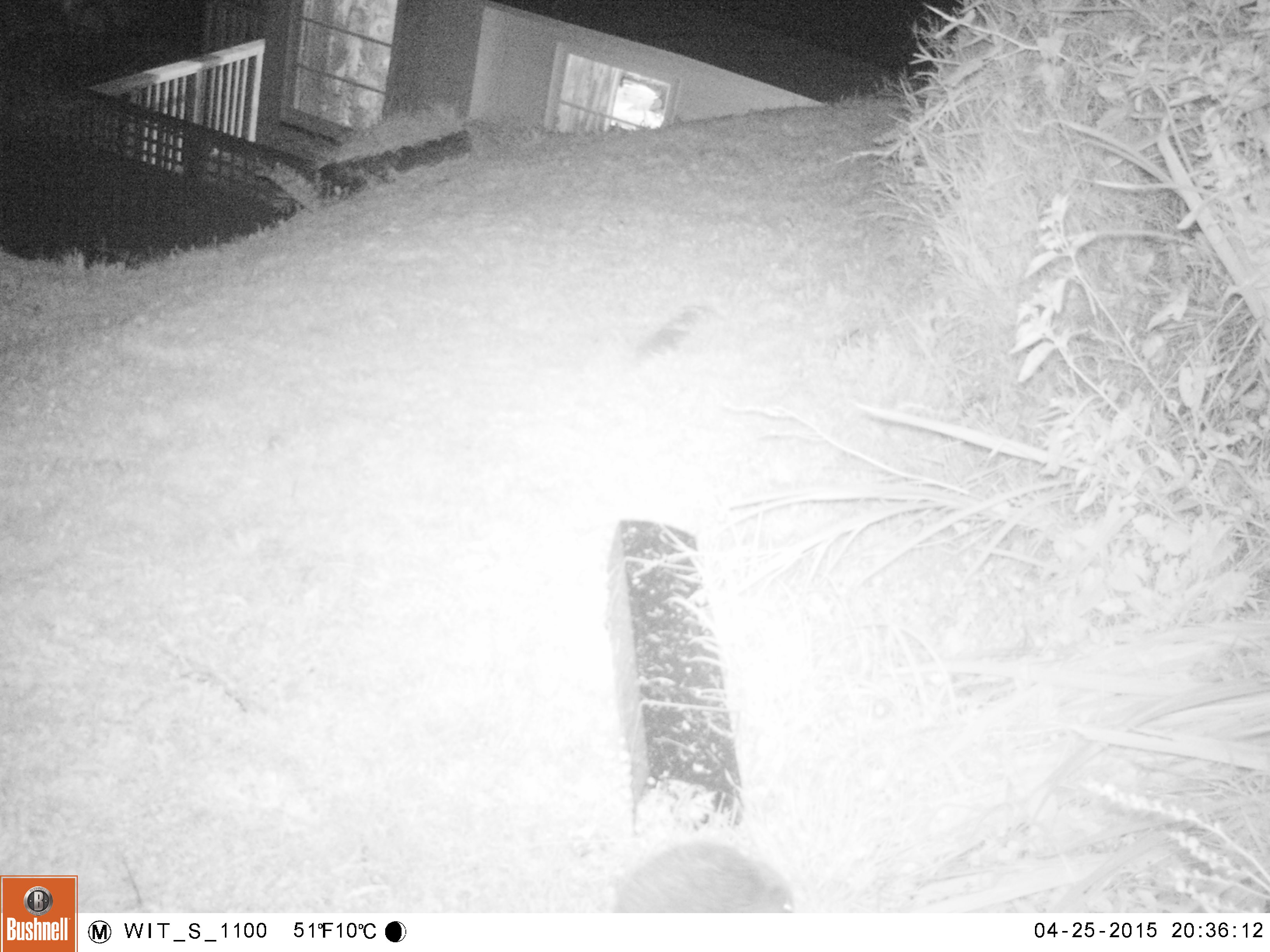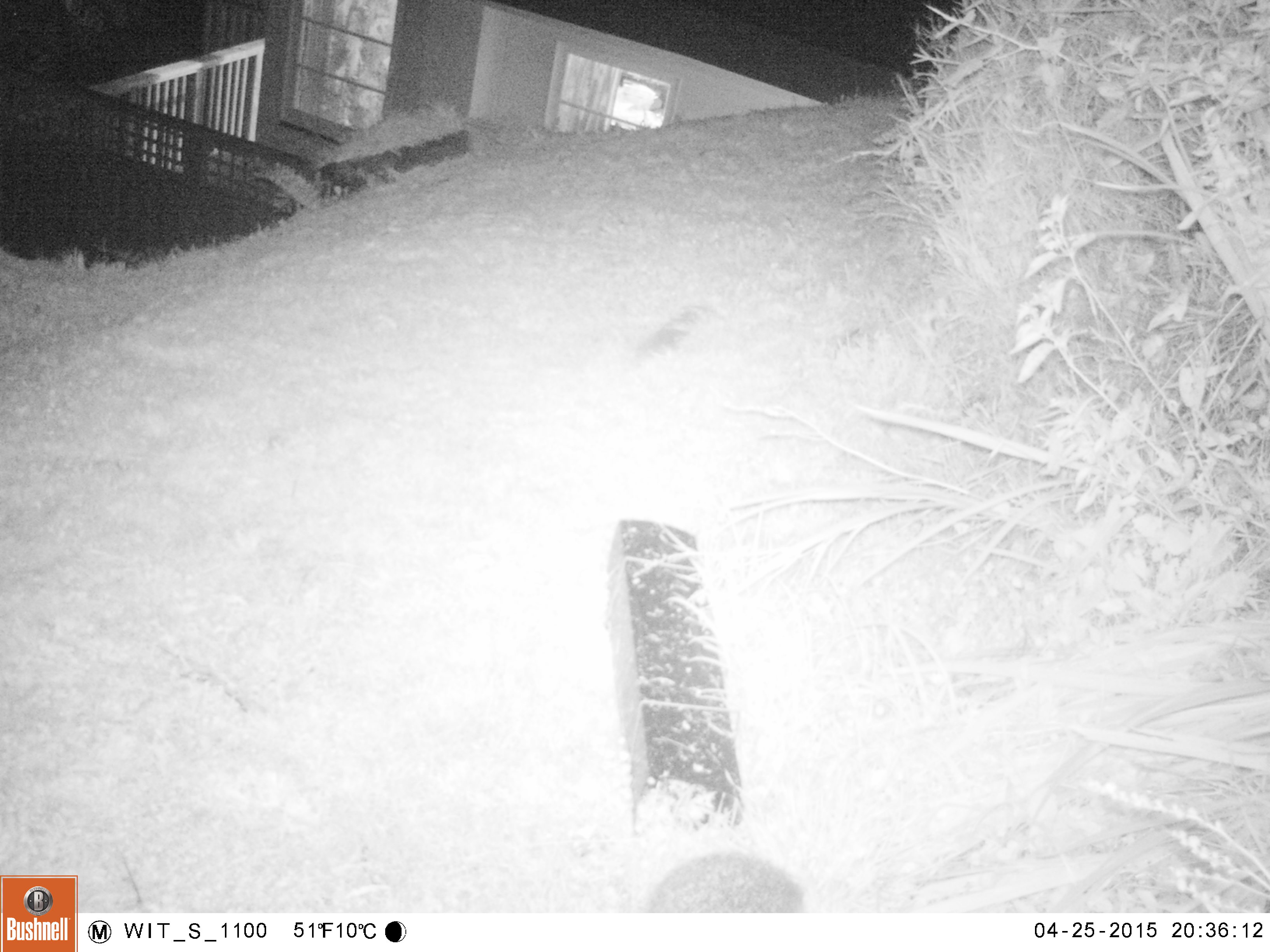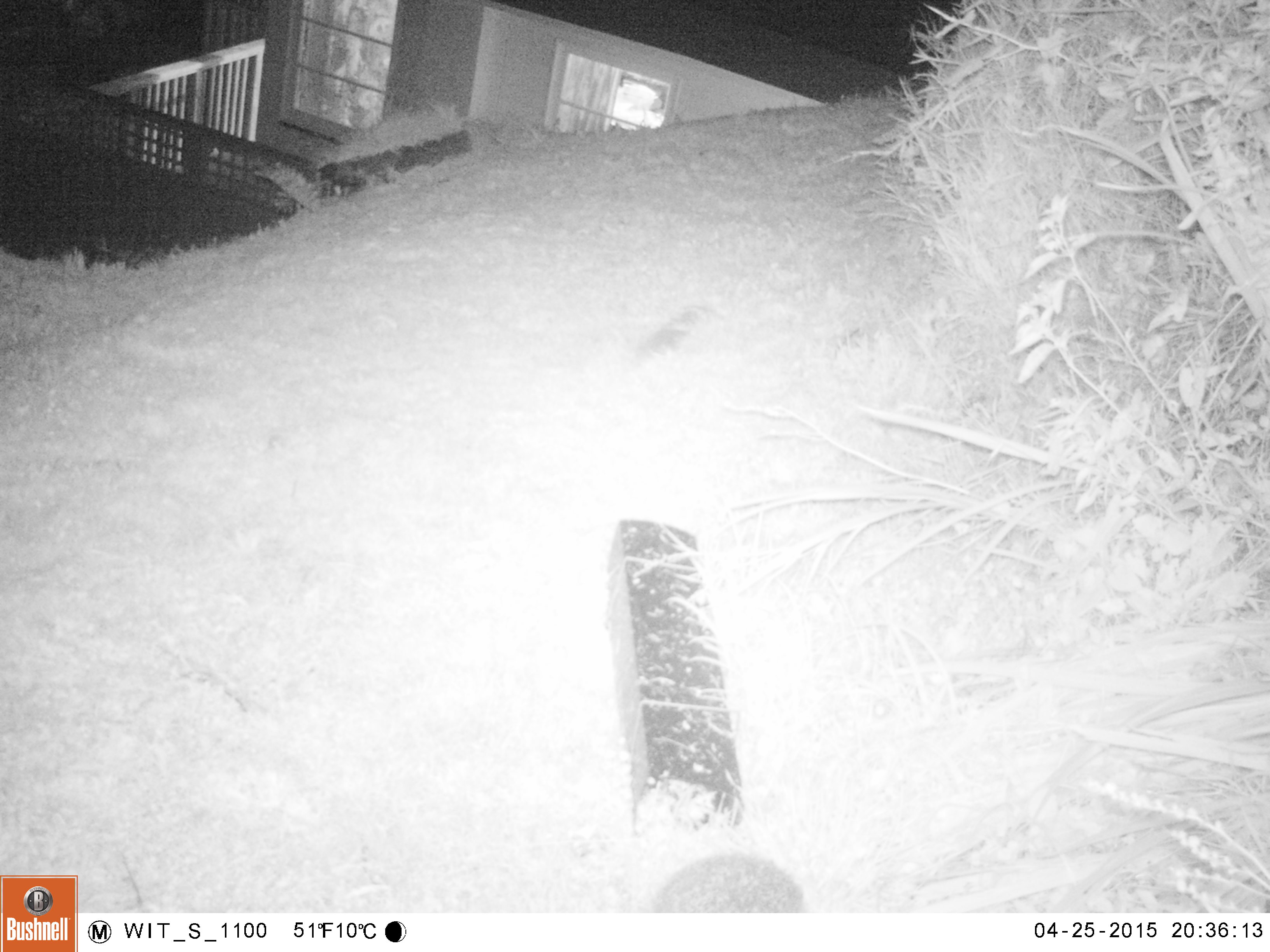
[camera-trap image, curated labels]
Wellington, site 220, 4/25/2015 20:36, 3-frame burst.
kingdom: Animalia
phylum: Chordata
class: Mammalia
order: Eulipotyphla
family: Erinaceidae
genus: Erinaceus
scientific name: Erinaceus europaeus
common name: hedgehog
Hedgehog (Erinaceus europaeus).